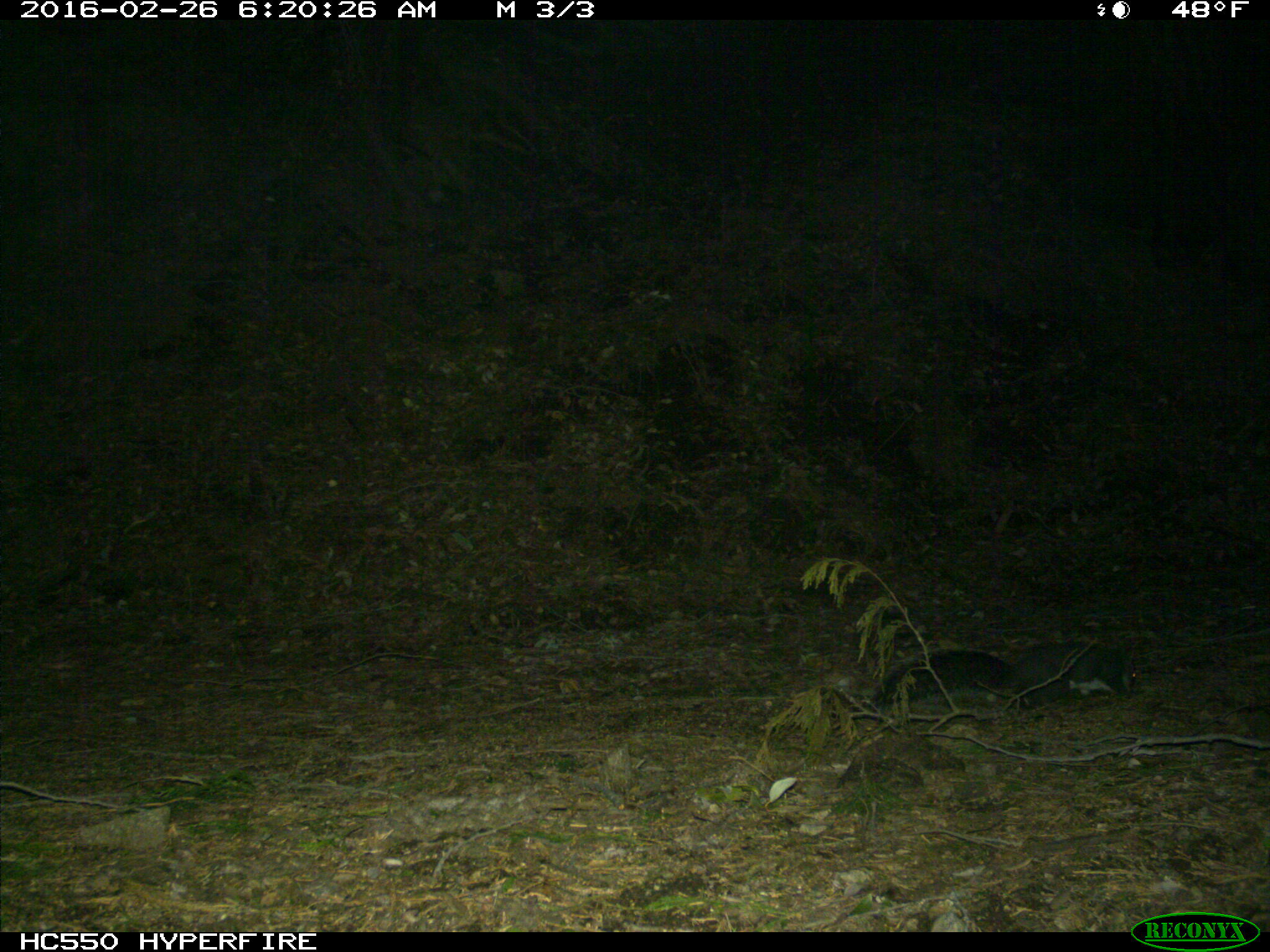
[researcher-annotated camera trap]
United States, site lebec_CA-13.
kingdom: Animalia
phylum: Chordata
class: Mammalia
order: Rodentia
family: Sciuridae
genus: Sciurus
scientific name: Sciurus carolinensis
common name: eastern gray squirrel